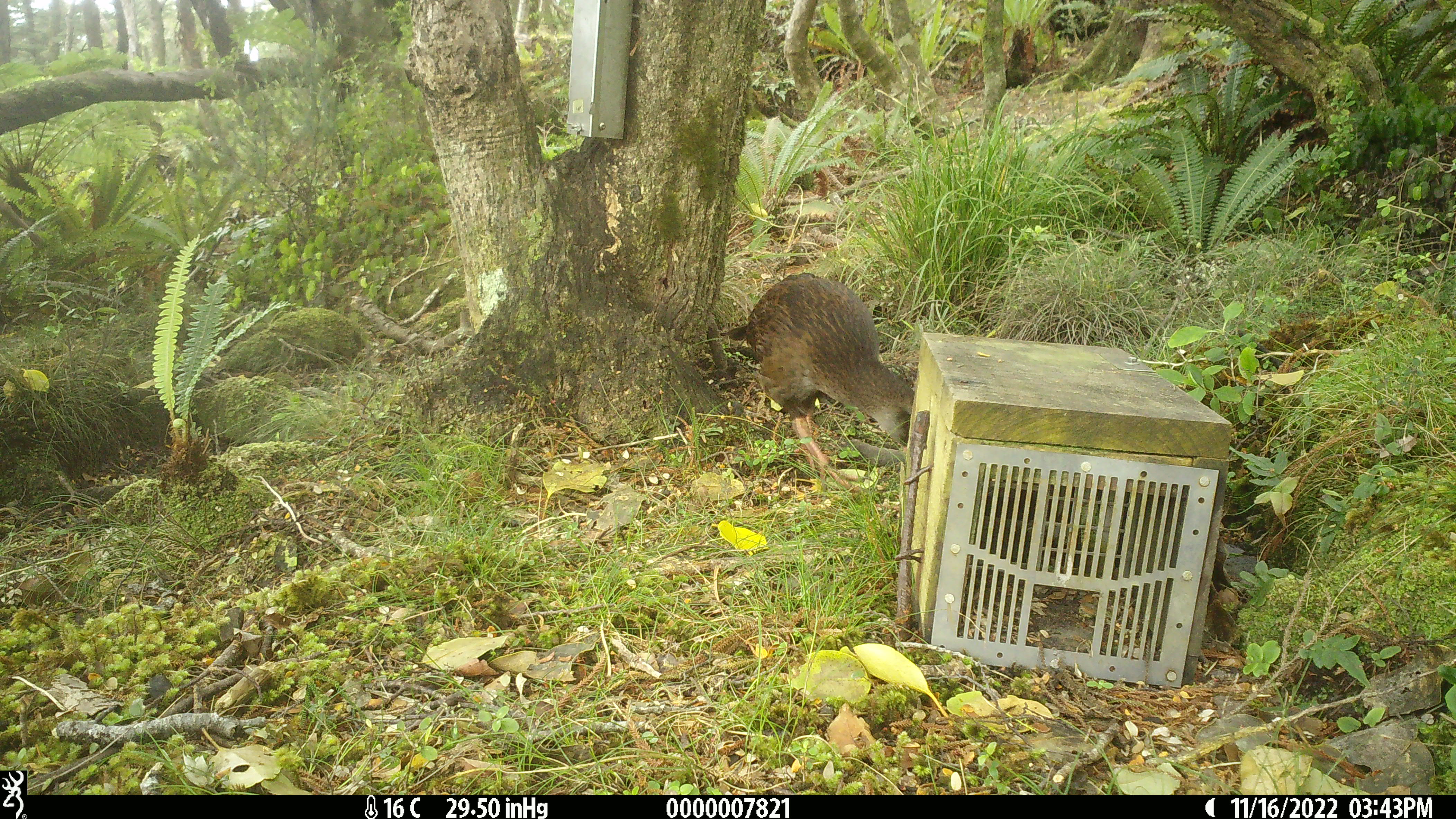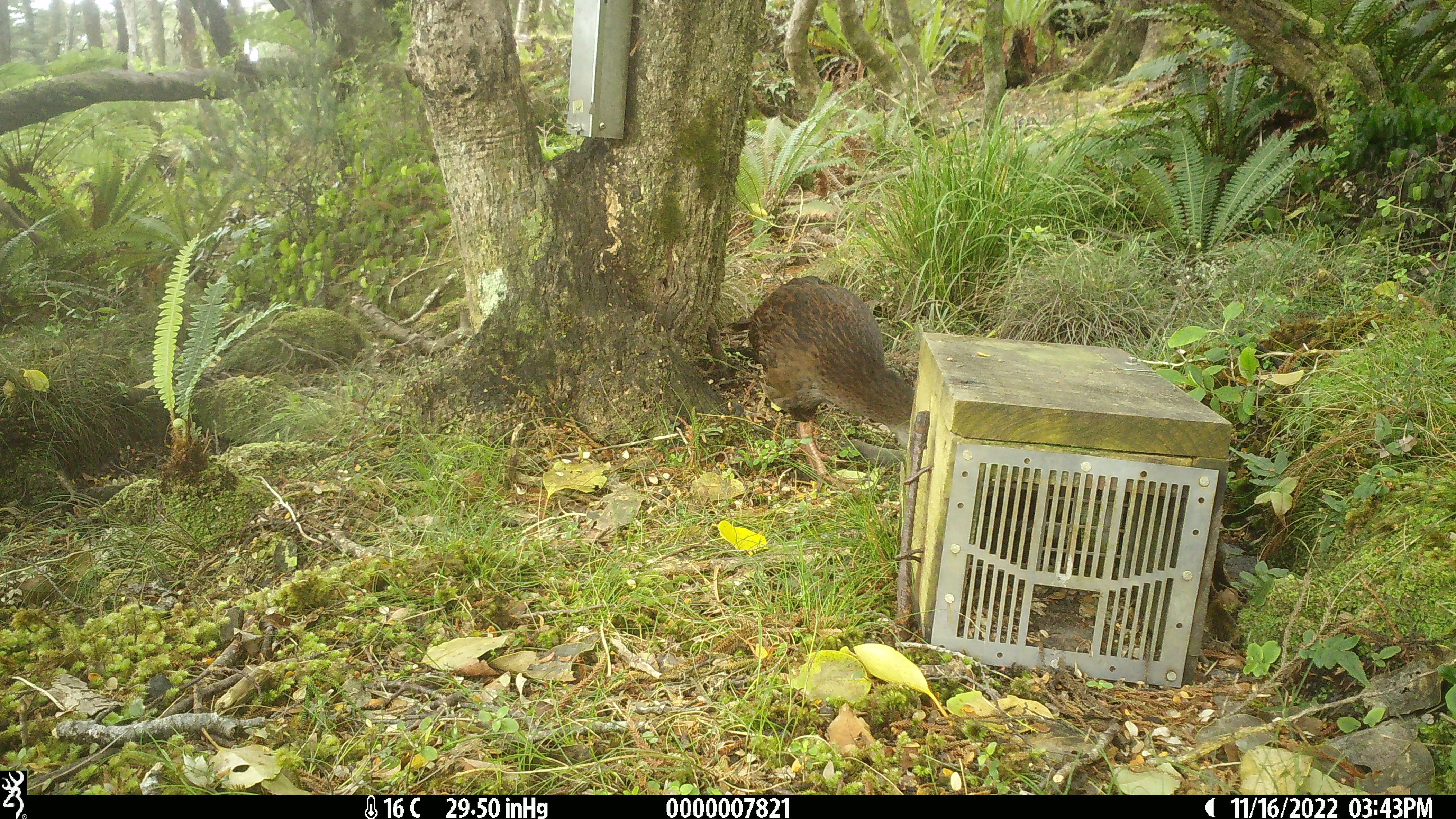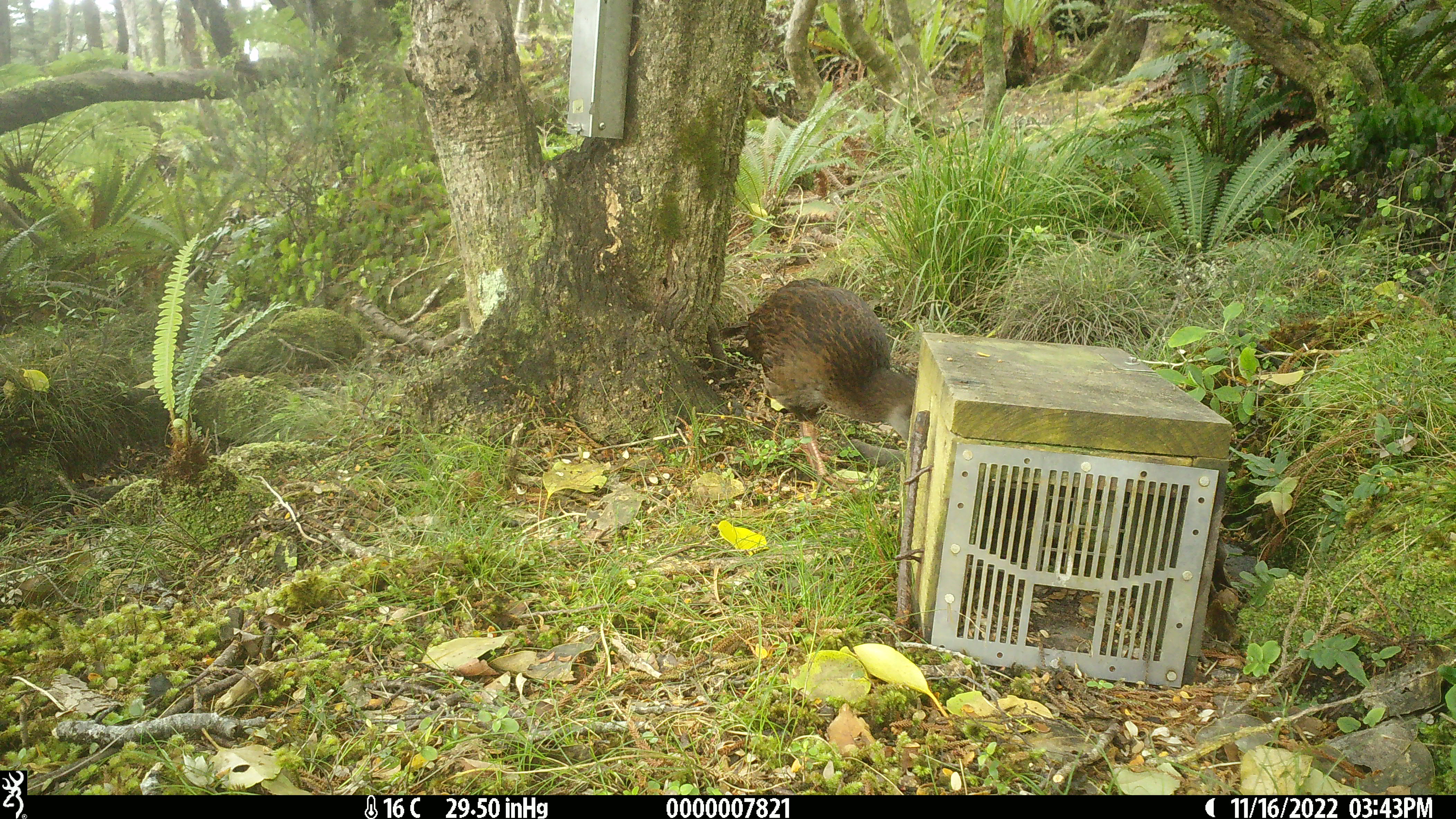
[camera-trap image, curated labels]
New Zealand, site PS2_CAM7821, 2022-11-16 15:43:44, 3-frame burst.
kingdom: Animalia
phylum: Chordata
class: Aves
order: Gruiformes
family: Rallidae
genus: Gallirallus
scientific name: Gallirallus australis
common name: weka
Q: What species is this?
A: Weka (Gallirallus australis).